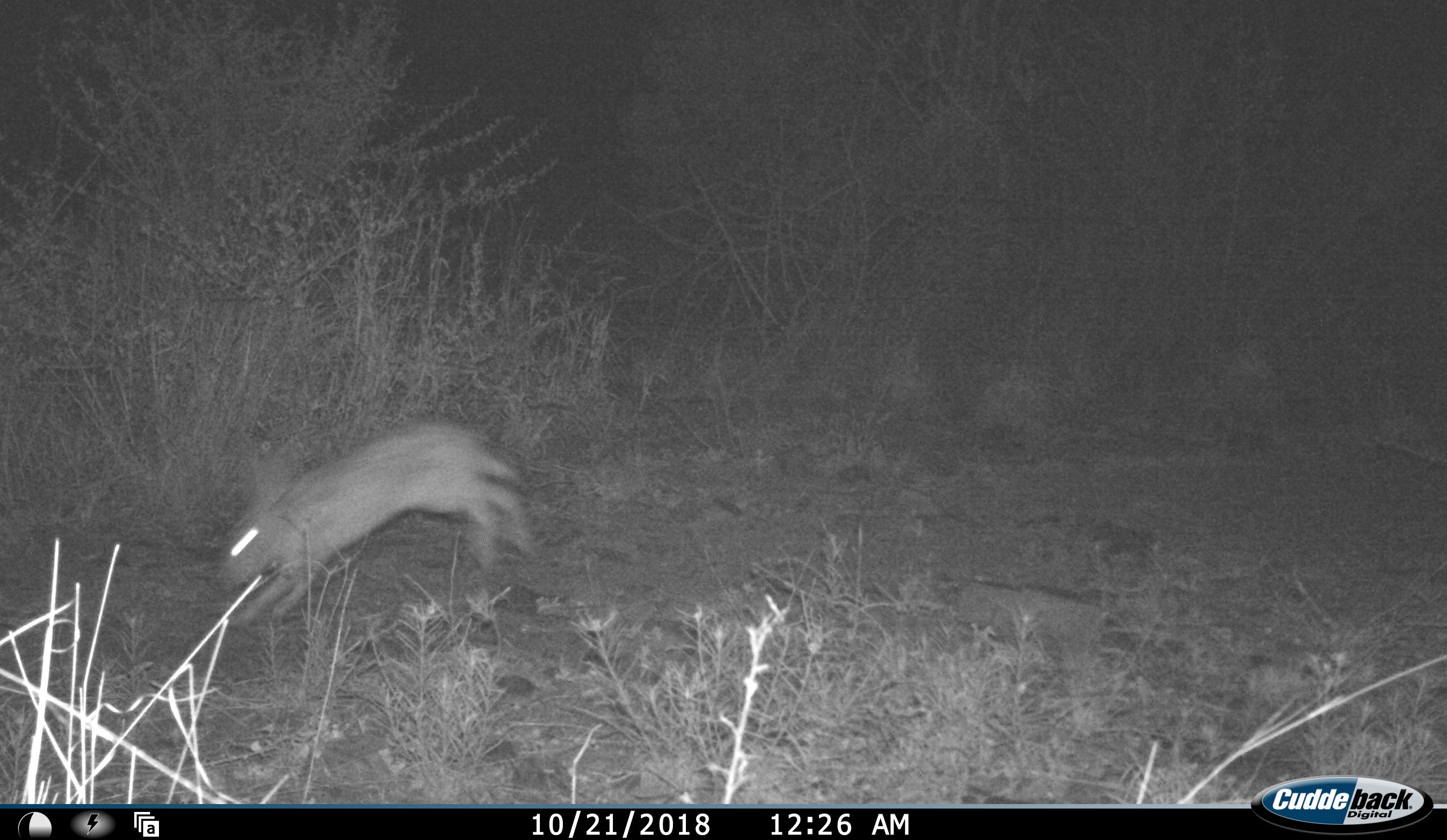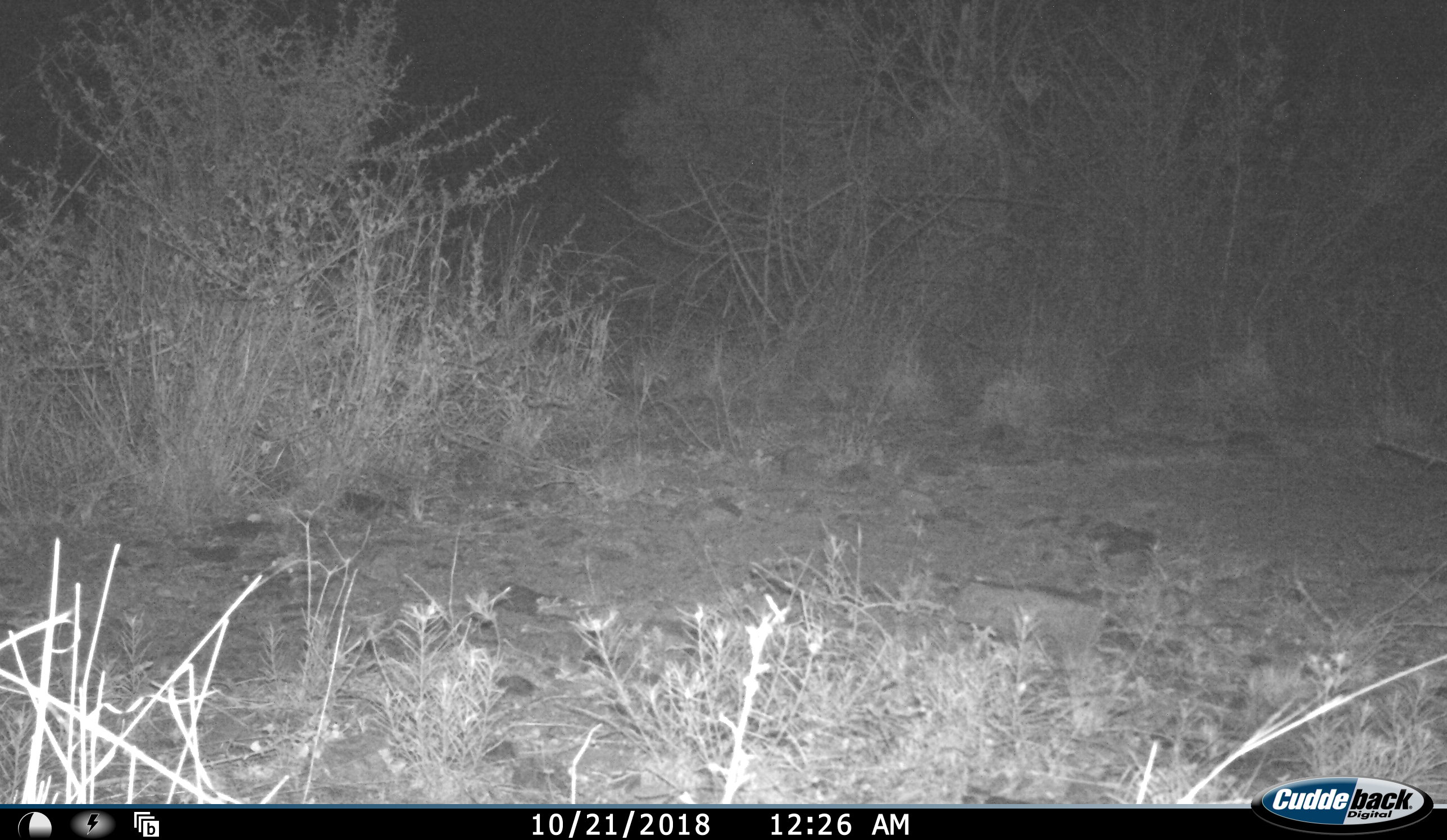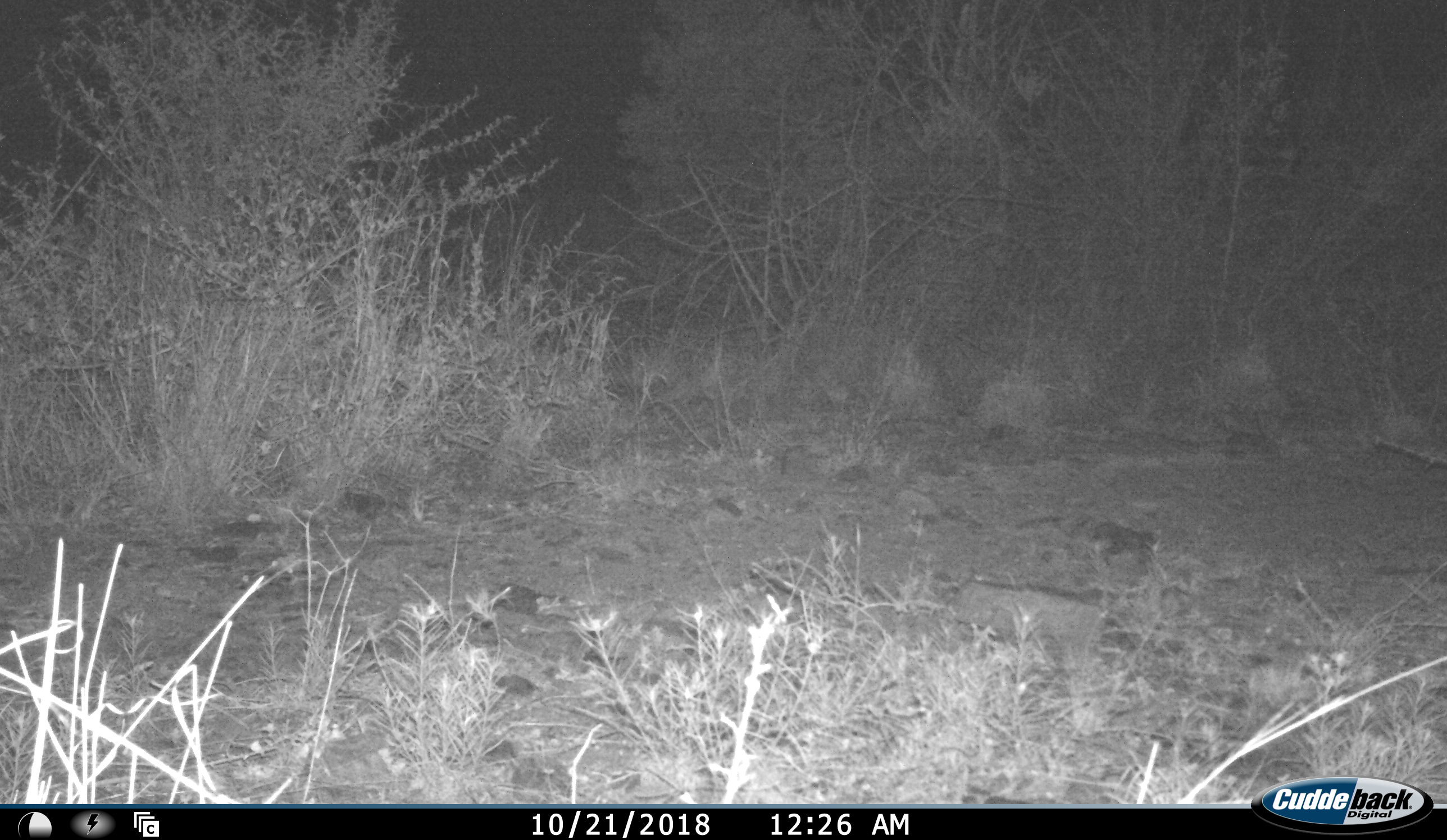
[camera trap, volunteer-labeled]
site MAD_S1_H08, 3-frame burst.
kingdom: Animalia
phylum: Chordata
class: Mammalia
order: Carnivora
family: Herpestidae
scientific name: Herpestidae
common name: mongoose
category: mongooseunknown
Mongooseunknown (mongoose) (Herpestidae), count 1. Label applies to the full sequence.